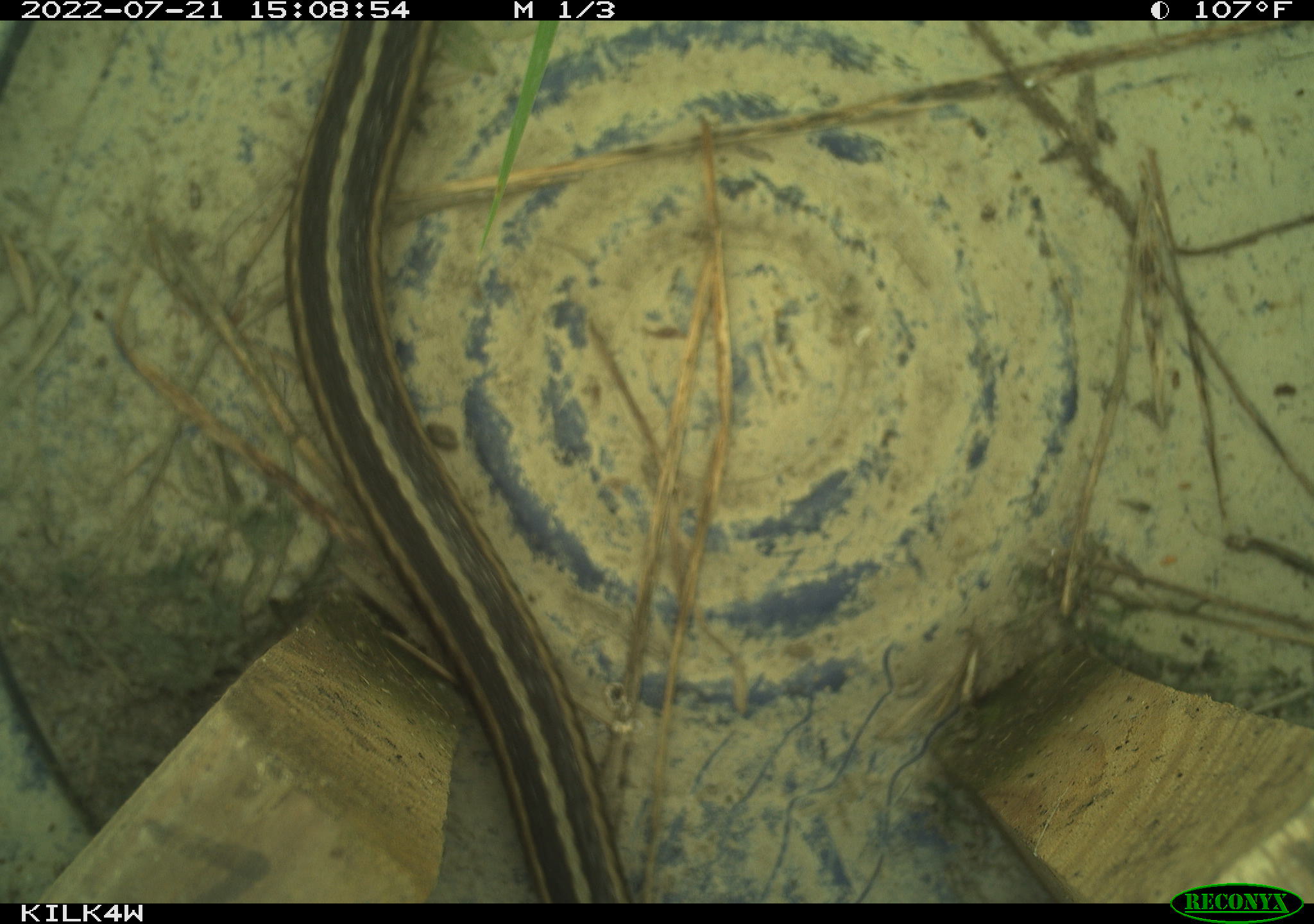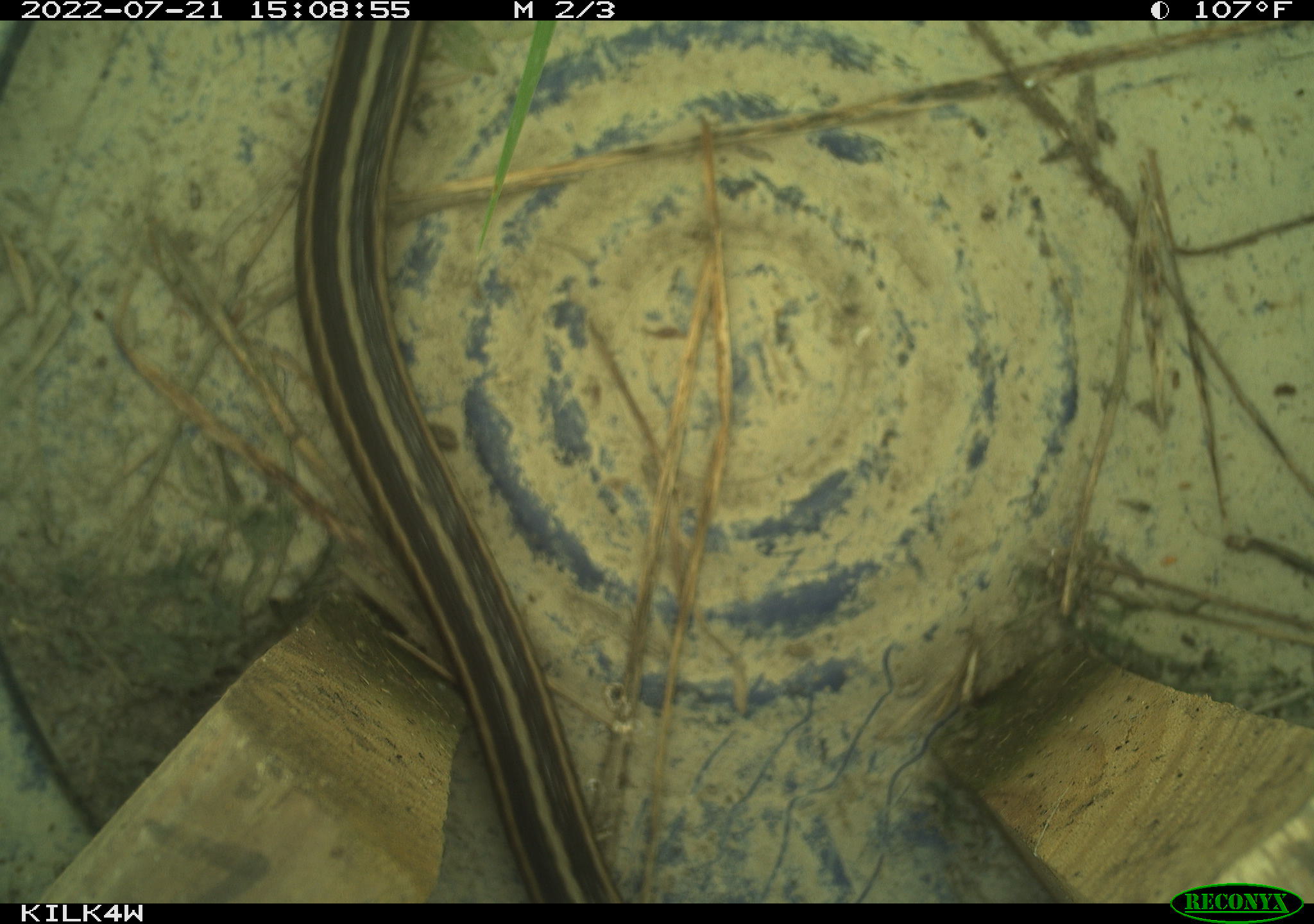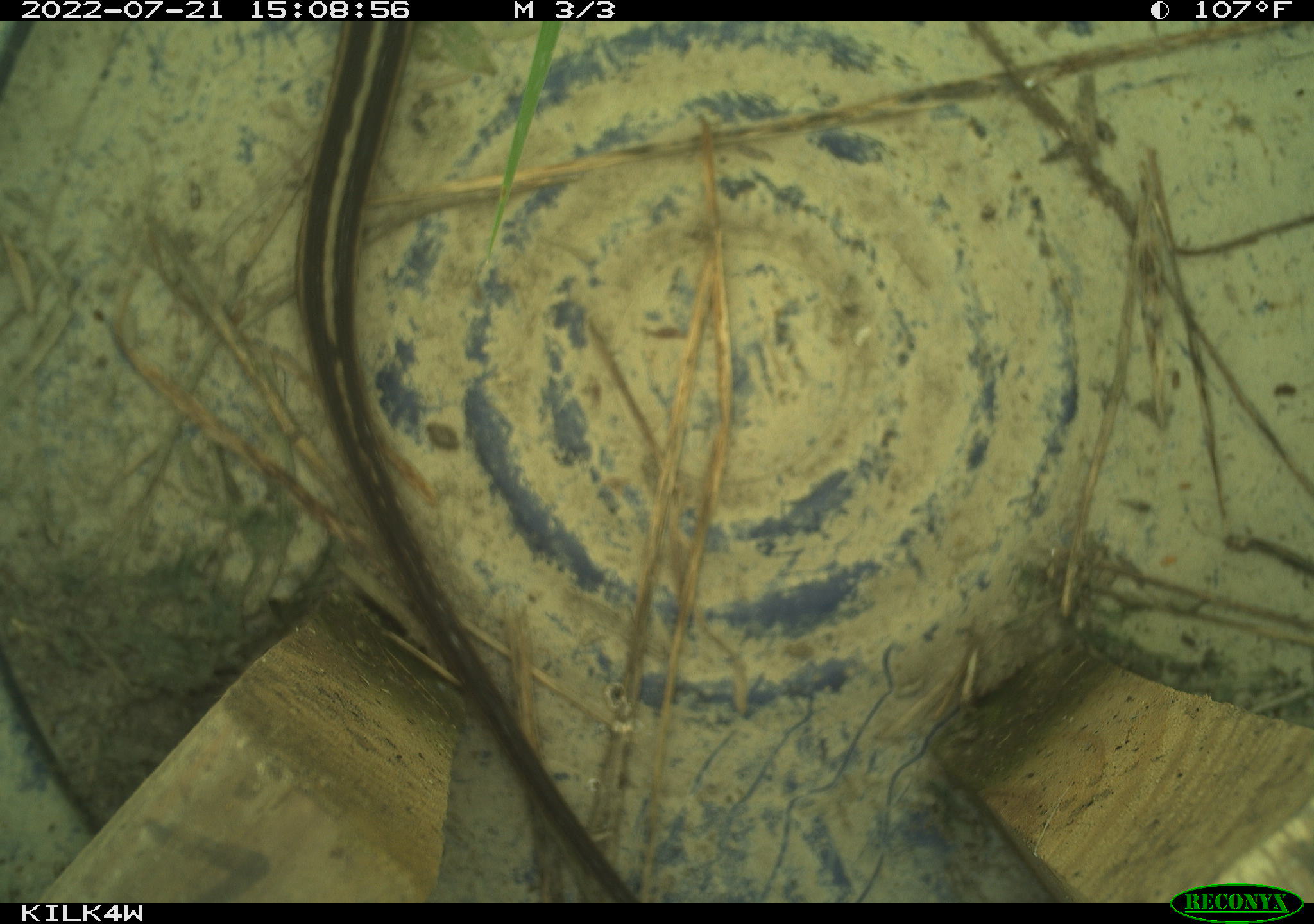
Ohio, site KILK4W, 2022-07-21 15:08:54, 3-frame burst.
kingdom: Animalia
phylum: Chordata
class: Reptilia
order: Squamata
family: Colubridae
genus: Thamnophis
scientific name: Thamnophis sirtalis sirtalis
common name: eastern gartersnake